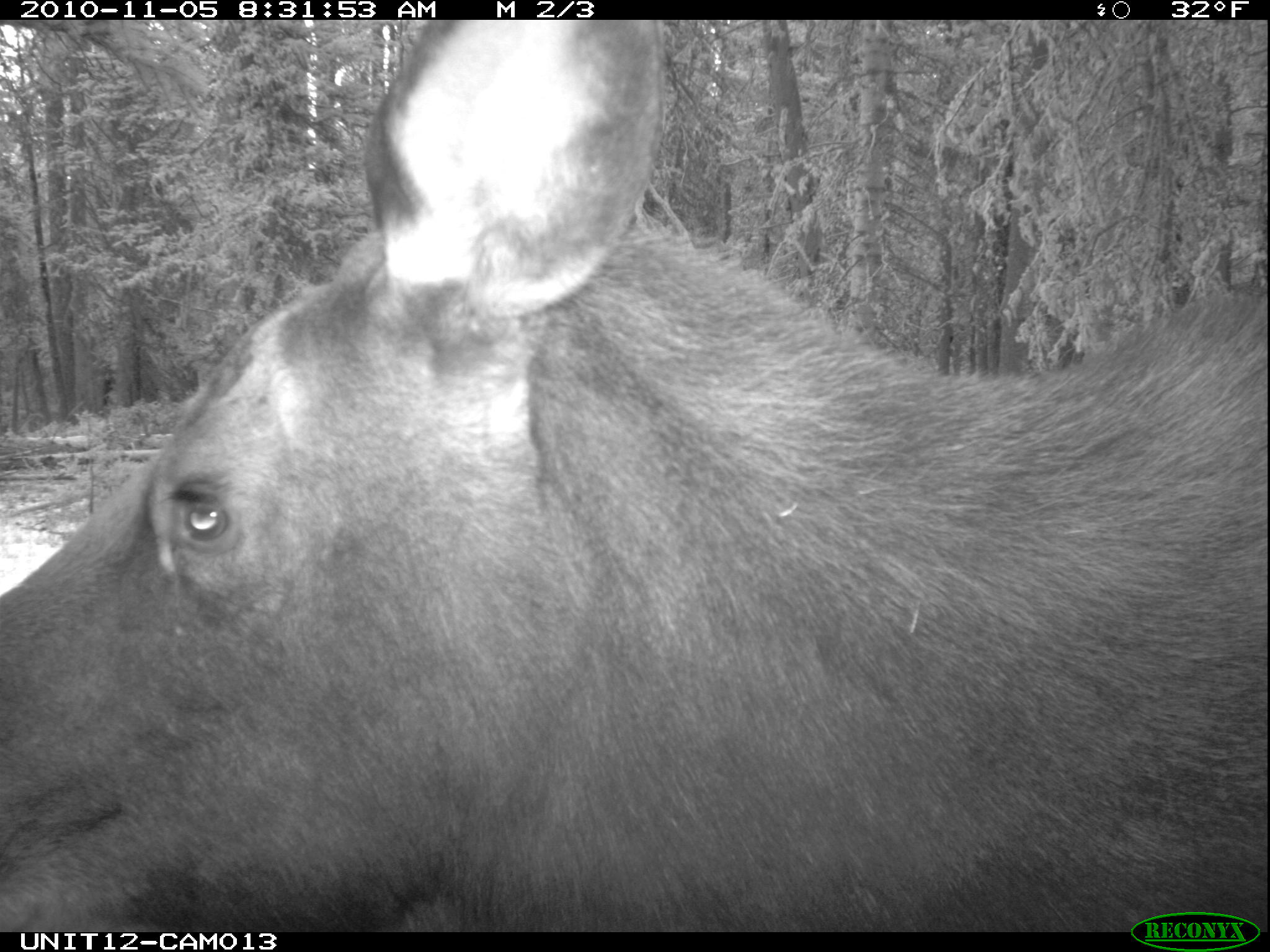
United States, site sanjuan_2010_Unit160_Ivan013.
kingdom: Animalia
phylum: Chordata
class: Mammalia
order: Artiodactyla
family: Cervidae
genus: Alces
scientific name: Alces alces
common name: moose